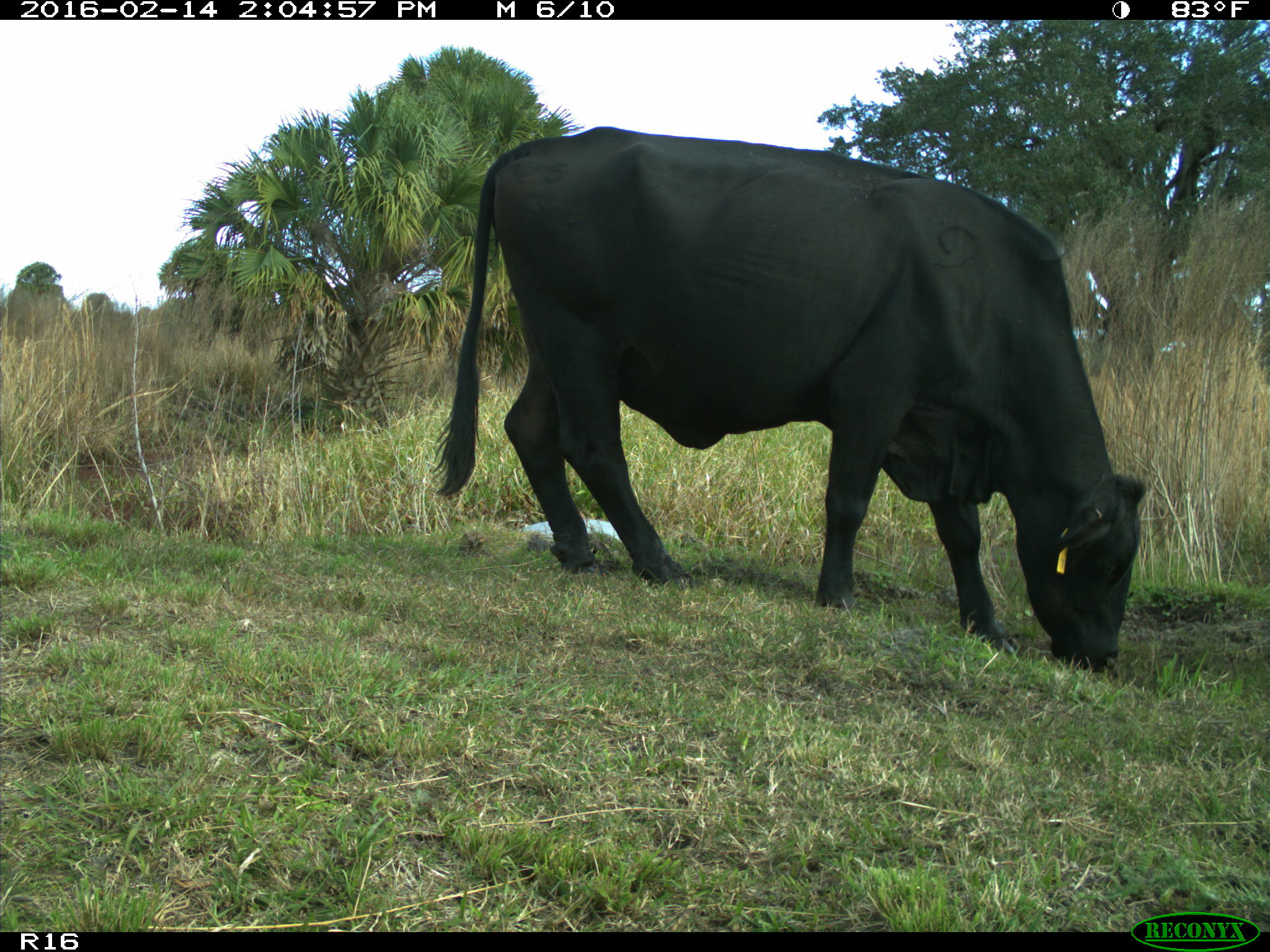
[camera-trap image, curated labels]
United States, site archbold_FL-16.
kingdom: Animalia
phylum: Chordata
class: Mammalia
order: Artiodactyla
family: Bovidae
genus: Bos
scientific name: Bos taurus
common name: domestic cow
Bos taurus (domestic cow).